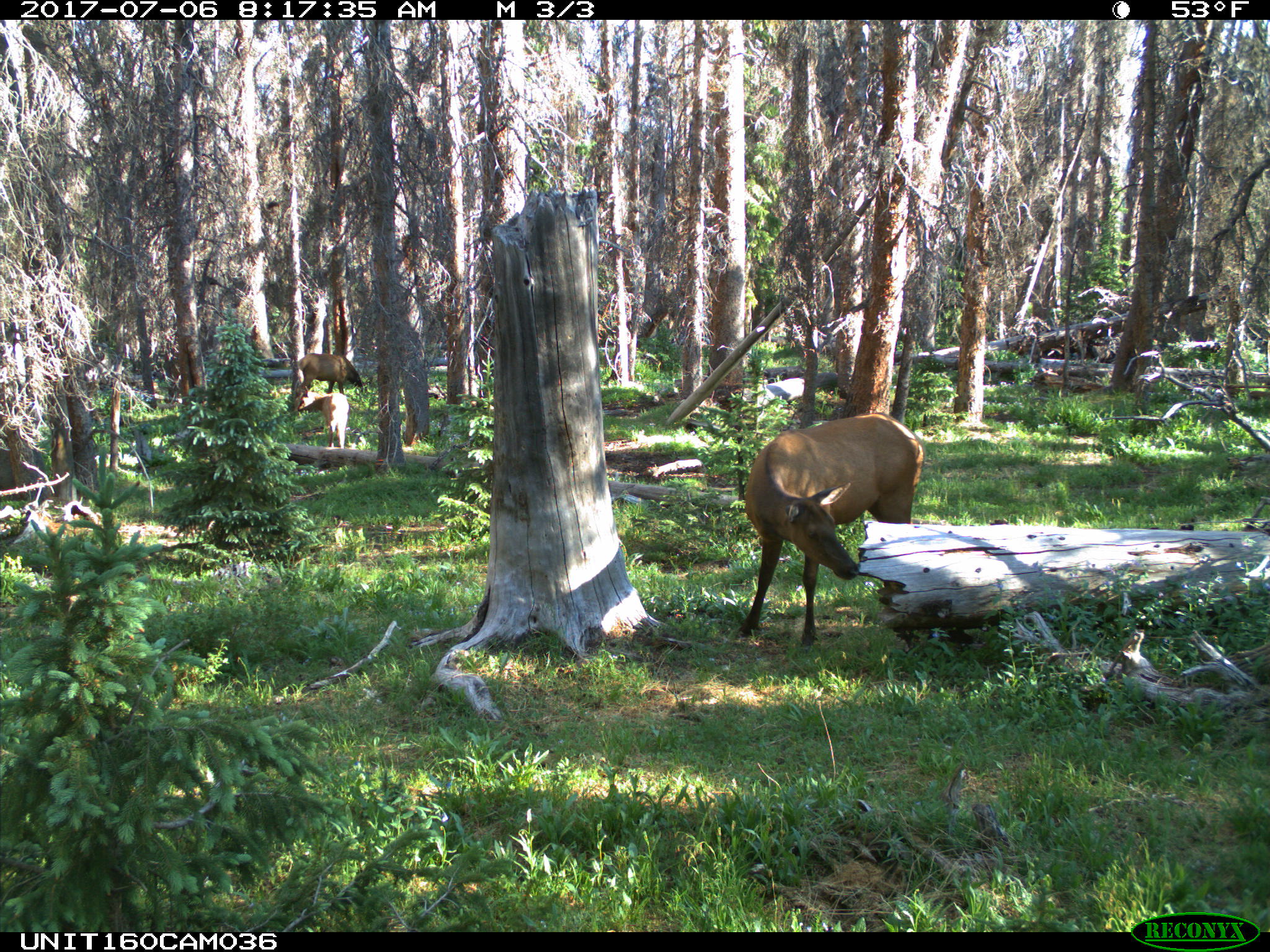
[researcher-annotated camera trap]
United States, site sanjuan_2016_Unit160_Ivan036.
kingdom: Animalia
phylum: Chordata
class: Mammalia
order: Artiodactyla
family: Cervidae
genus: Cervus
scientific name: Cervus elaphus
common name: red deer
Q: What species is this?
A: Cervus elaphus (red deer).